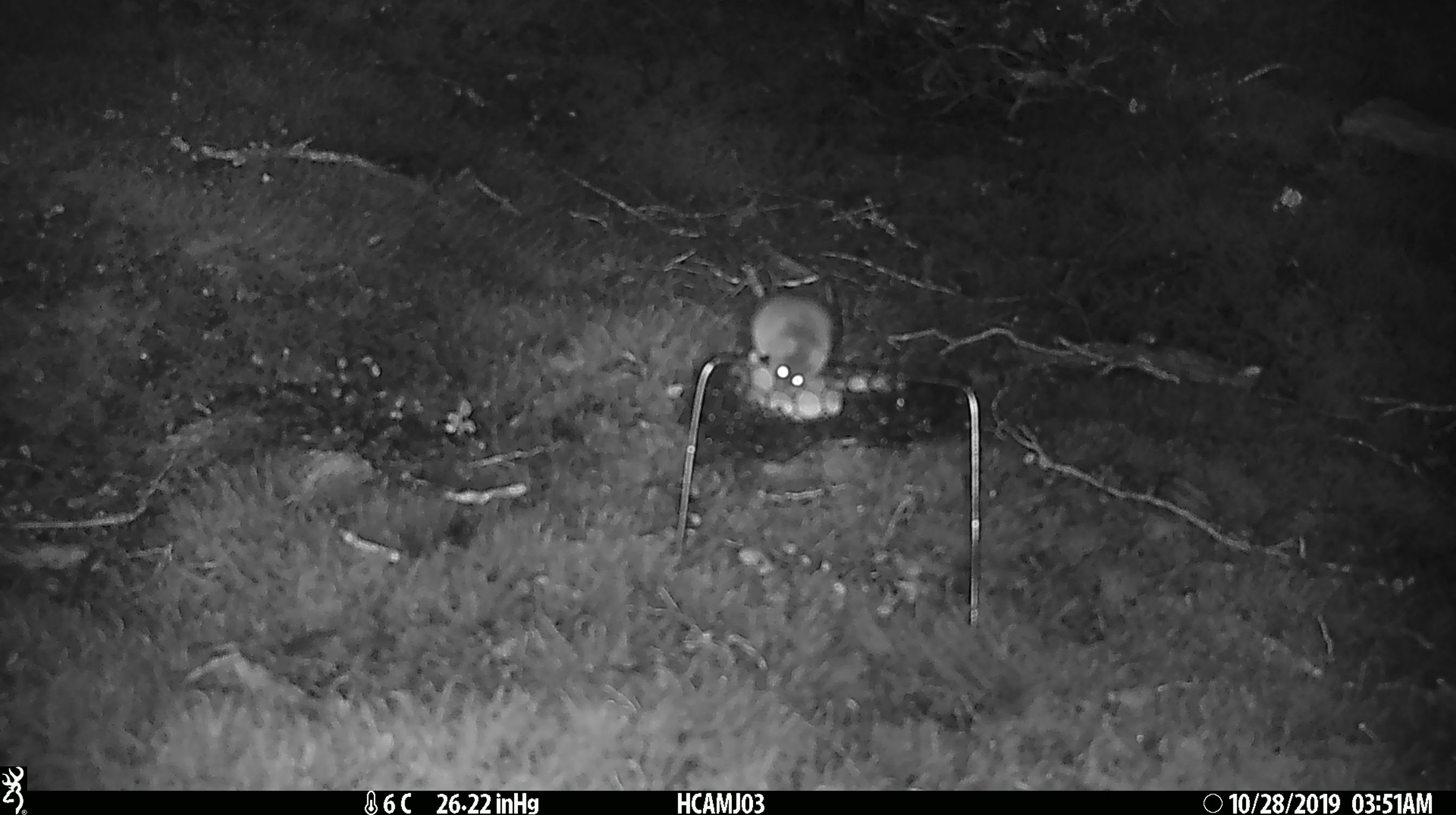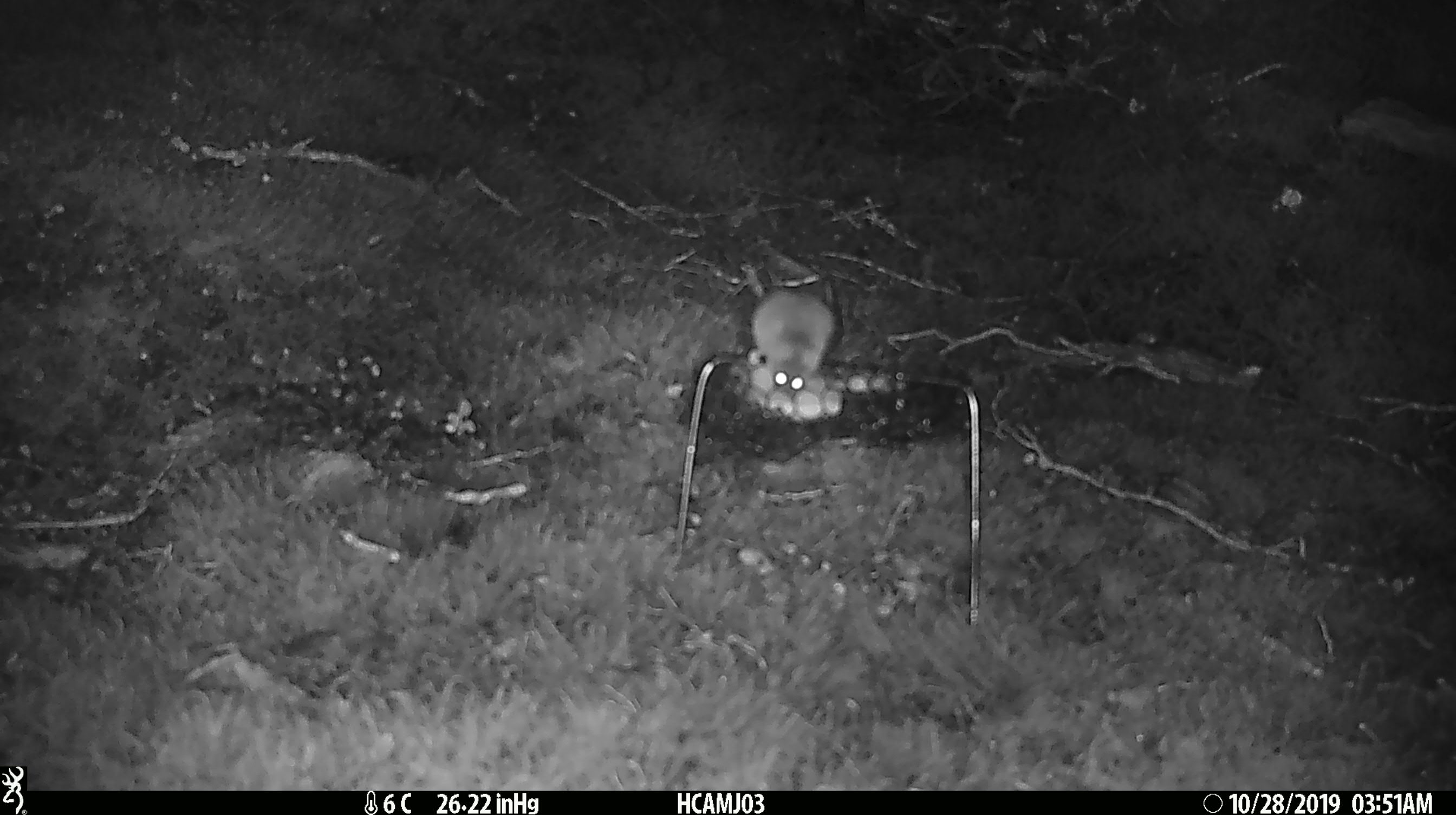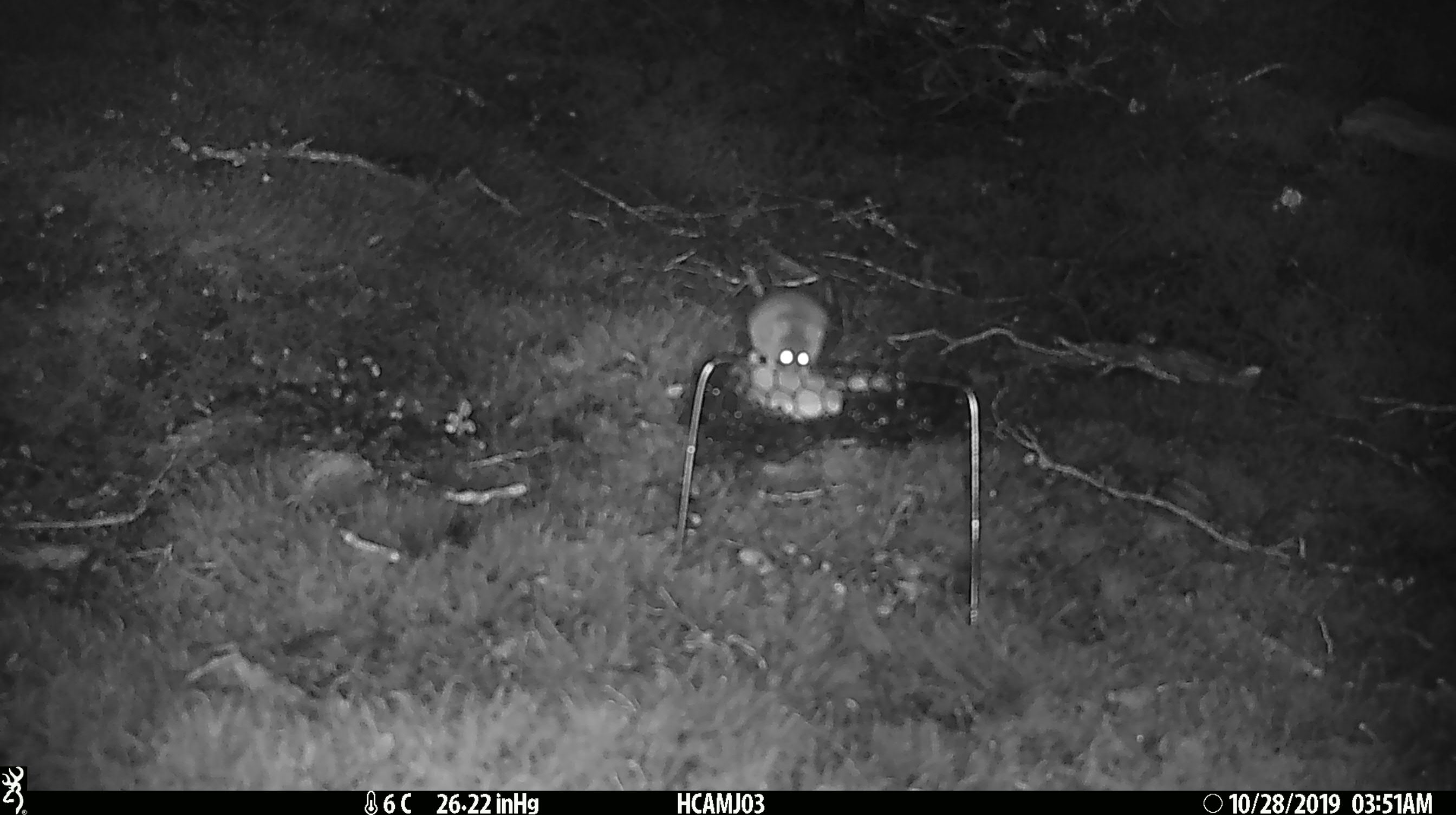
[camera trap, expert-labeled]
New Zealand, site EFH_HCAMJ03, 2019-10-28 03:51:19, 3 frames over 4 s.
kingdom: Animalia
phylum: Chordata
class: Mammalia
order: Rodentia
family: Muridae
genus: Mus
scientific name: Mus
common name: mouse